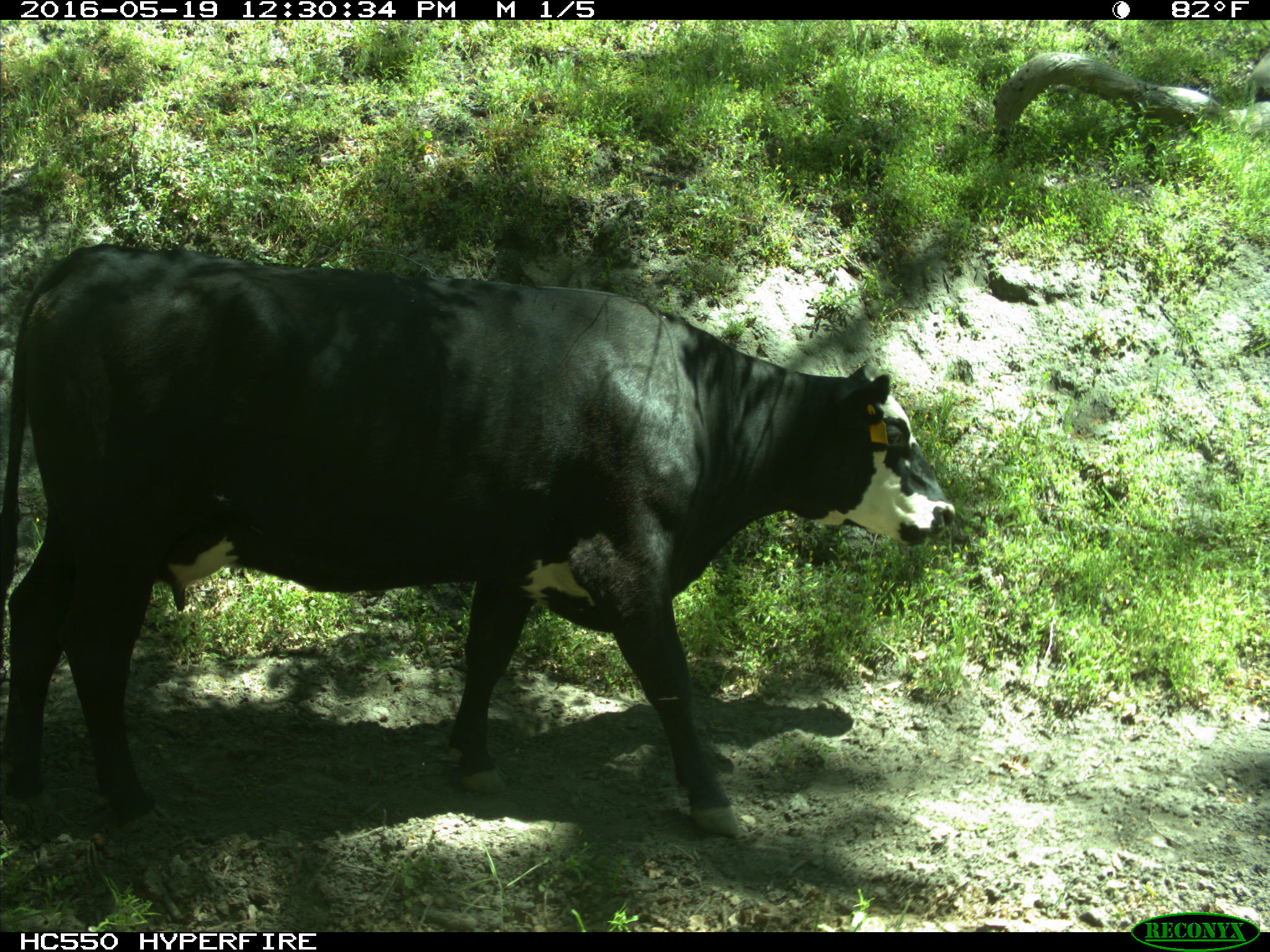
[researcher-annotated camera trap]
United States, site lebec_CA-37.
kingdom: Animalia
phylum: Chordata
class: Mammalia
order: Artiodactyla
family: Bovidae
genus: Bos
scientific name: Bos taurus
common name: domestic cow